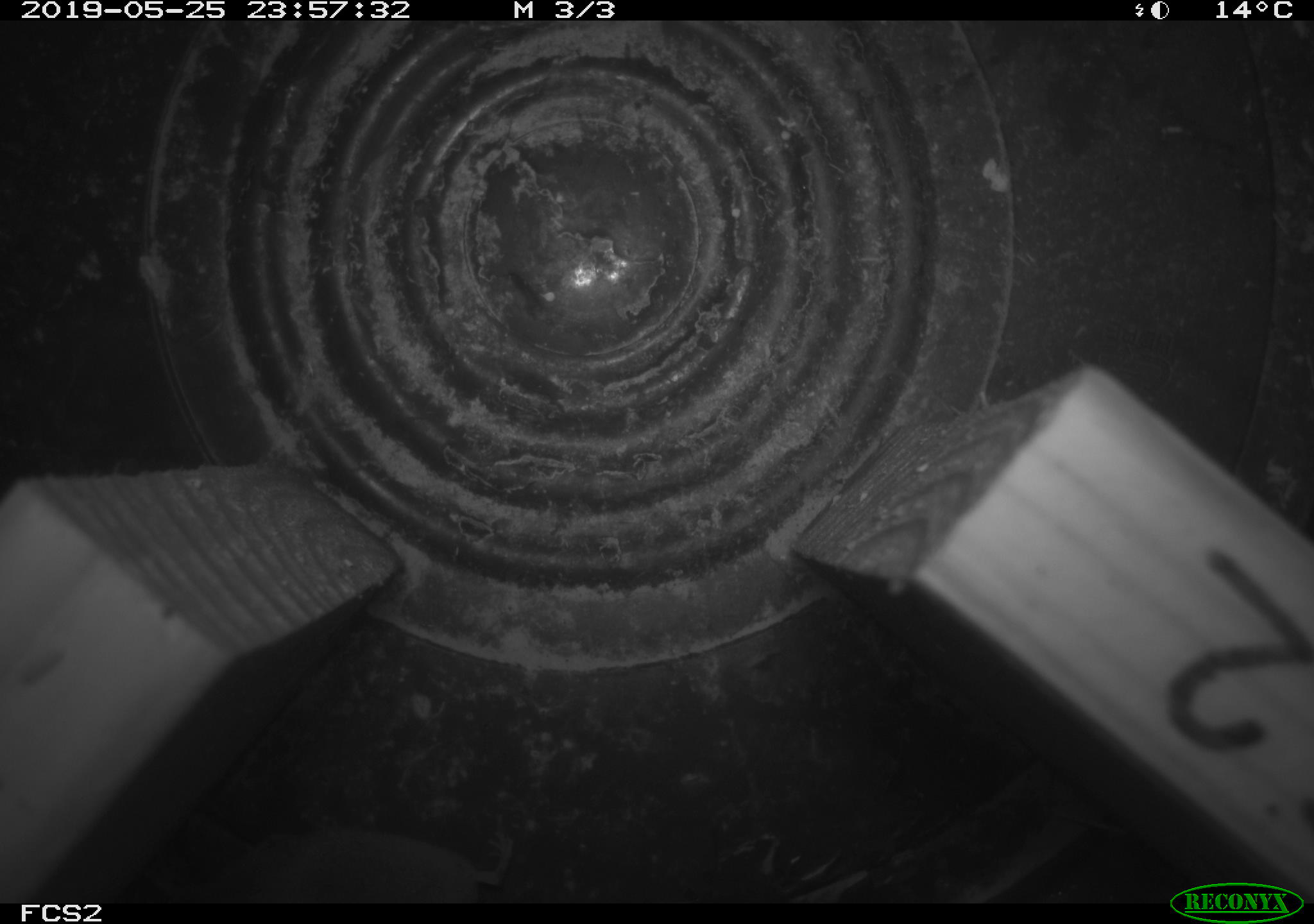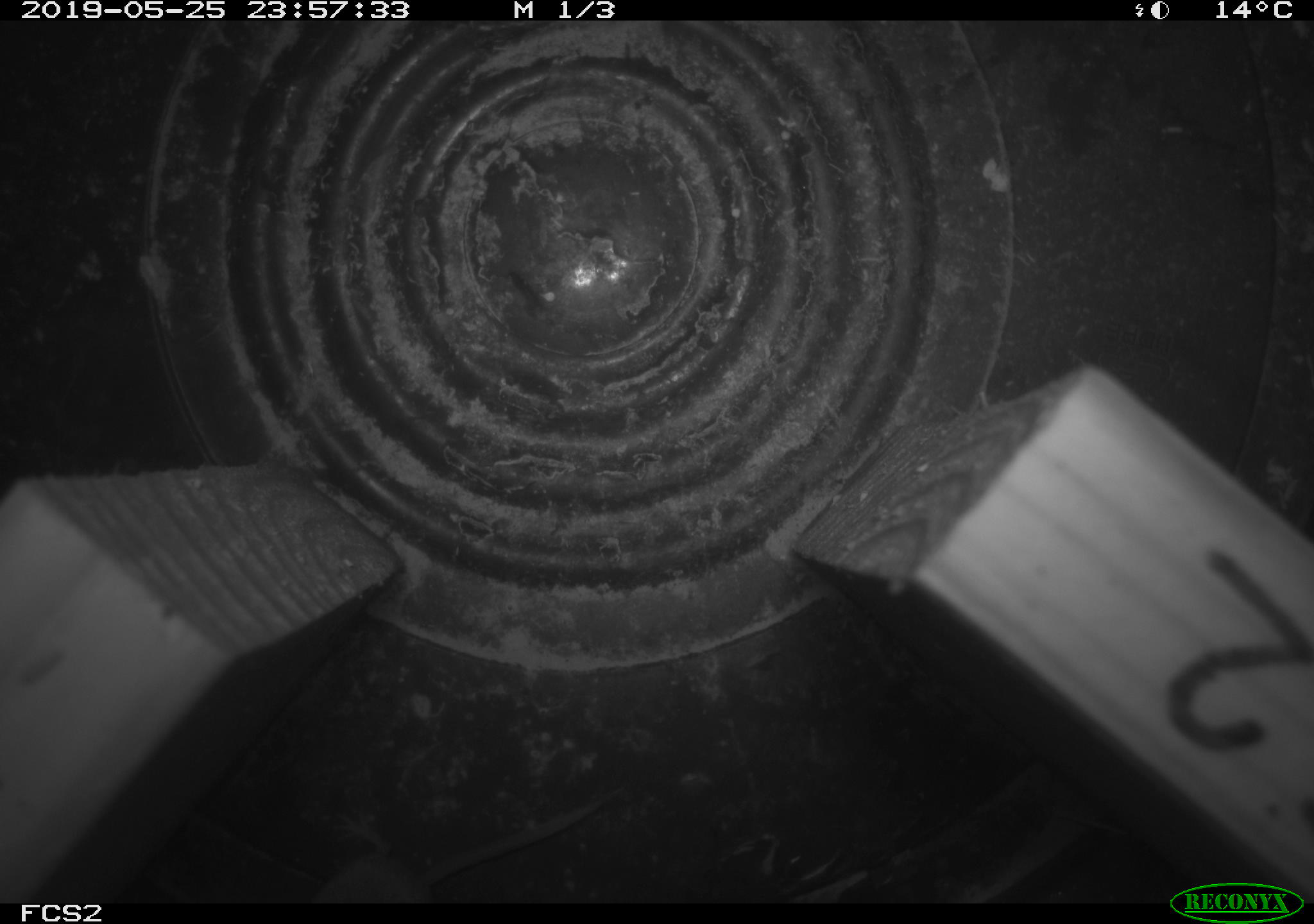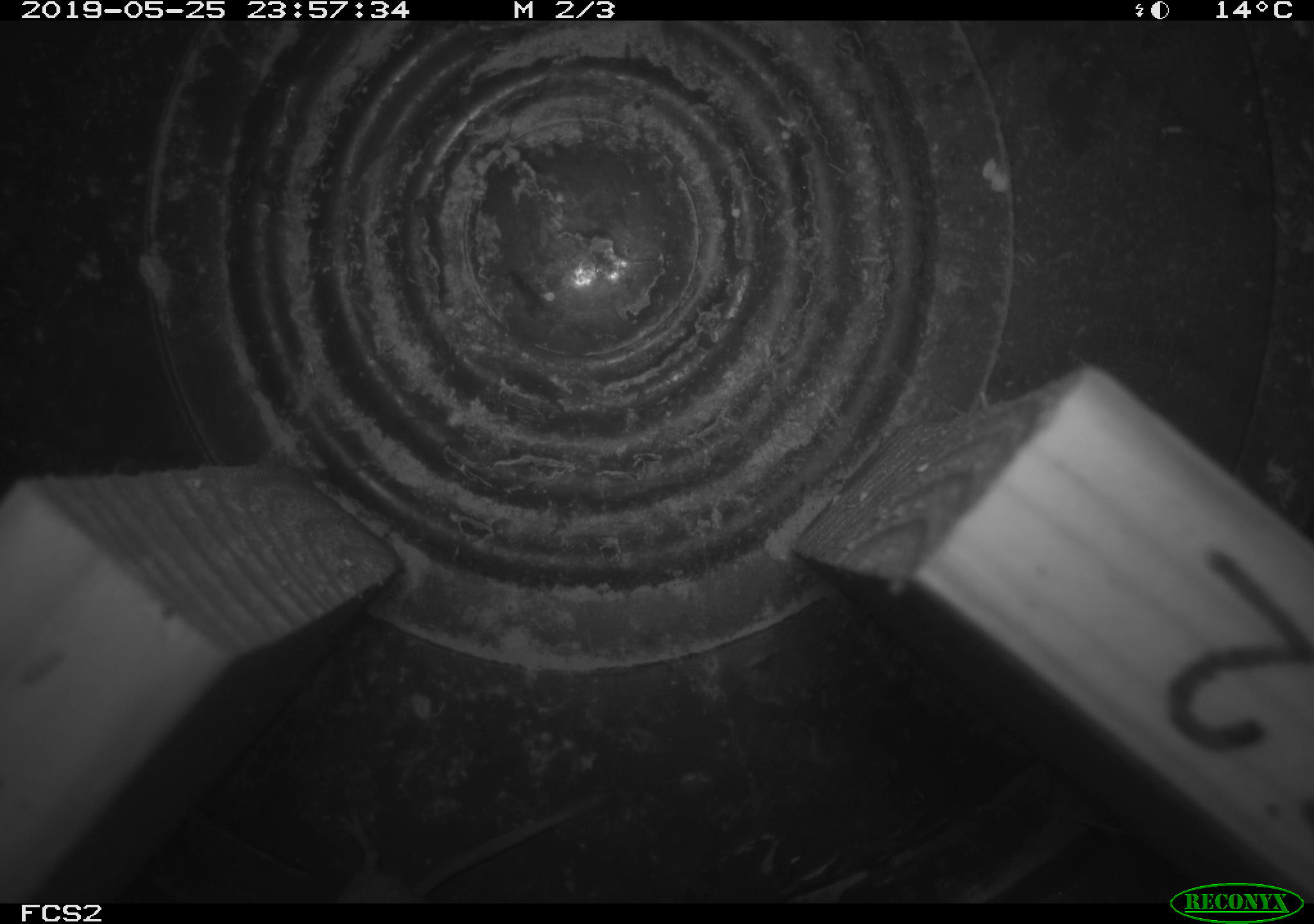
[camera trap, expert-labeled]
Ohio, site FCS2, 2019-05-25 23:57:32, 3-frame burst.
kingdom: Animalia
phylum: Chordata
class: Mammalia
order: Eulipotyphla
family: Soricidae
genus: Sorex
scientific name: Sorex cinereus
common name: masked shrew